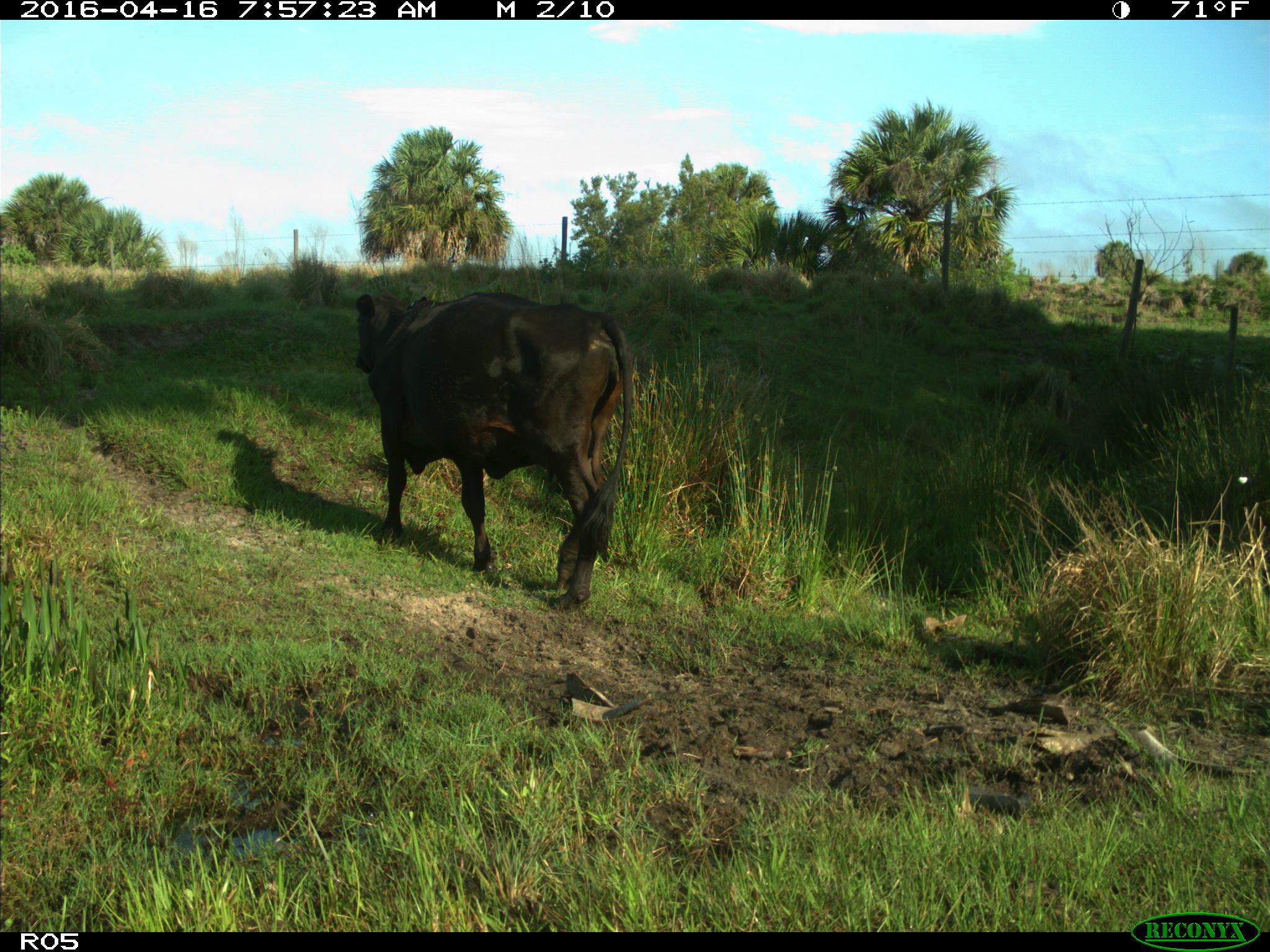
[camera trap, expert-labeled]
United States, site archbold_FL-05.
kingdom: Animalia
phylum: Chordata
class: Mammalia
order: Artiodactyla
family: Bovidae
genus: Bos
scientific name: Bos taurus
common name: domestic cow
Bos taurus (domestic cow).